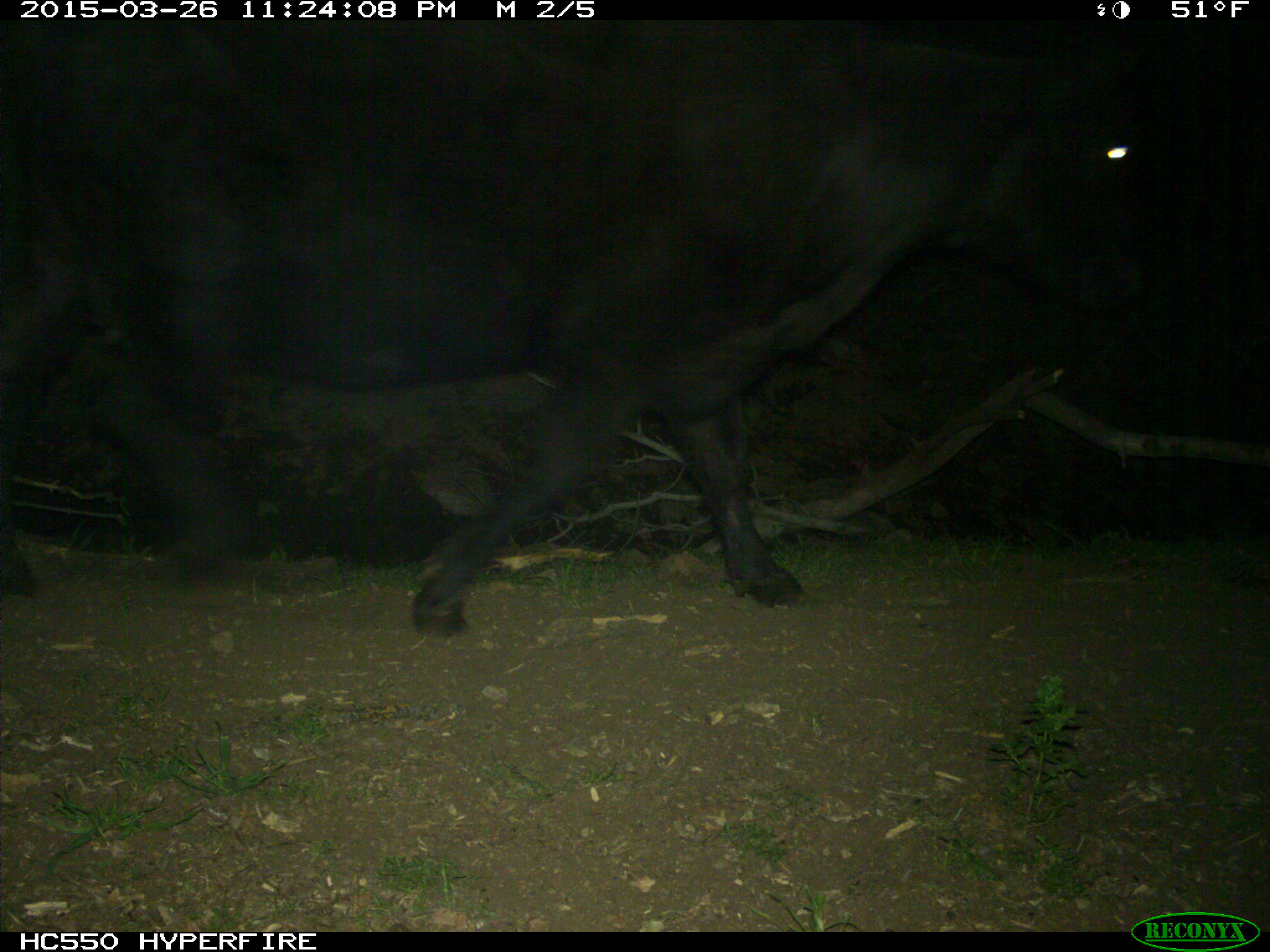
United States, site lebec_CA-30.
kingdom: Animalia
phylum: Chordata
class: Mammalia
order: Artiodactyla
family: Bovidae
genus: Bos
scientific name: Bos taurus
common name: domestic cow